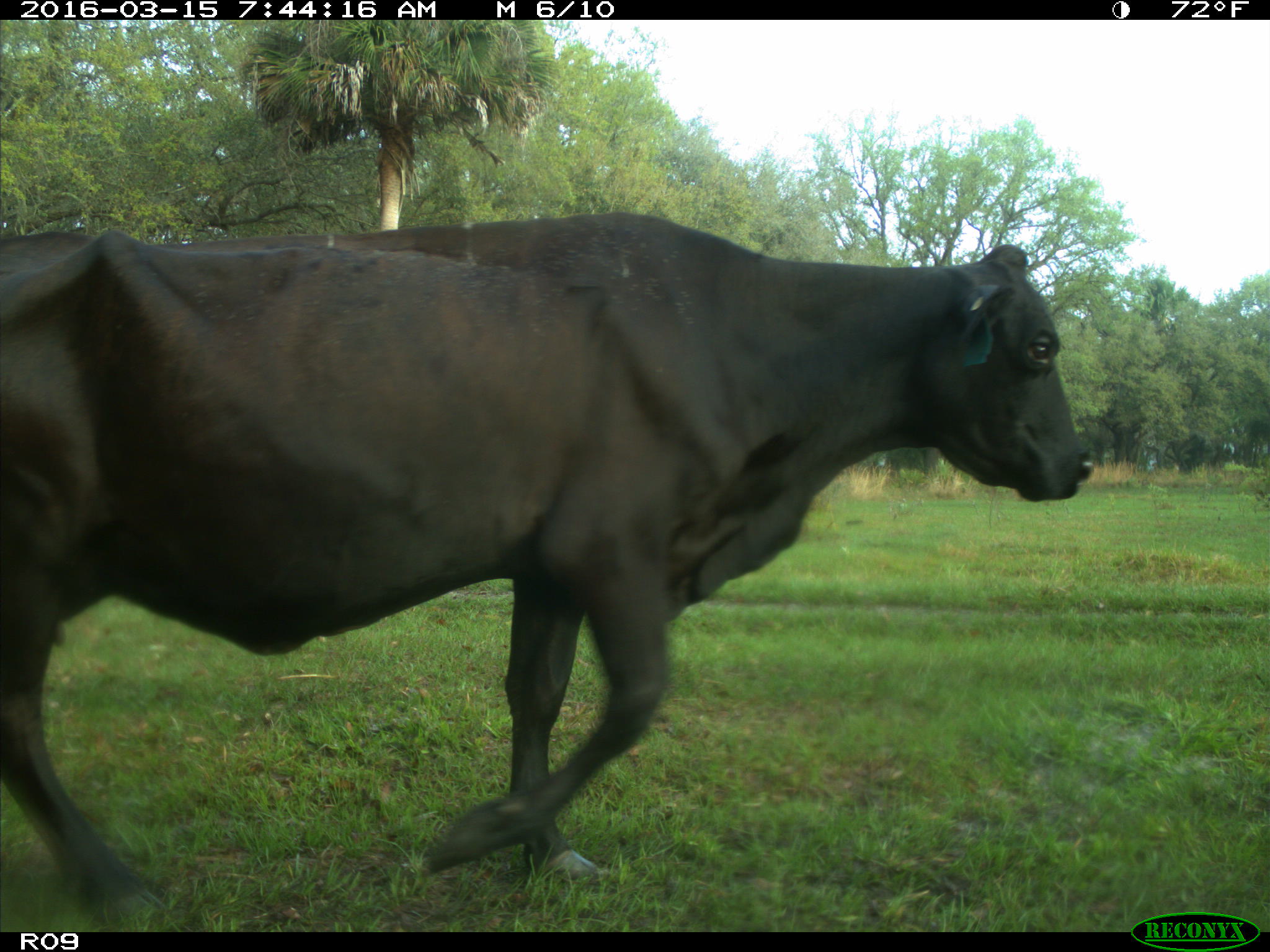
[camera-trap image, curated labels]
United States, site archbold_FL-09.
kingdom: Animalia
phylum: Chordata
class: Mammalia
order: Artiodactyla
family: Bovidae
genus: Bos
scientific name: Bos taurus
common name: domestic cow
Bos taurus (domestic cow).